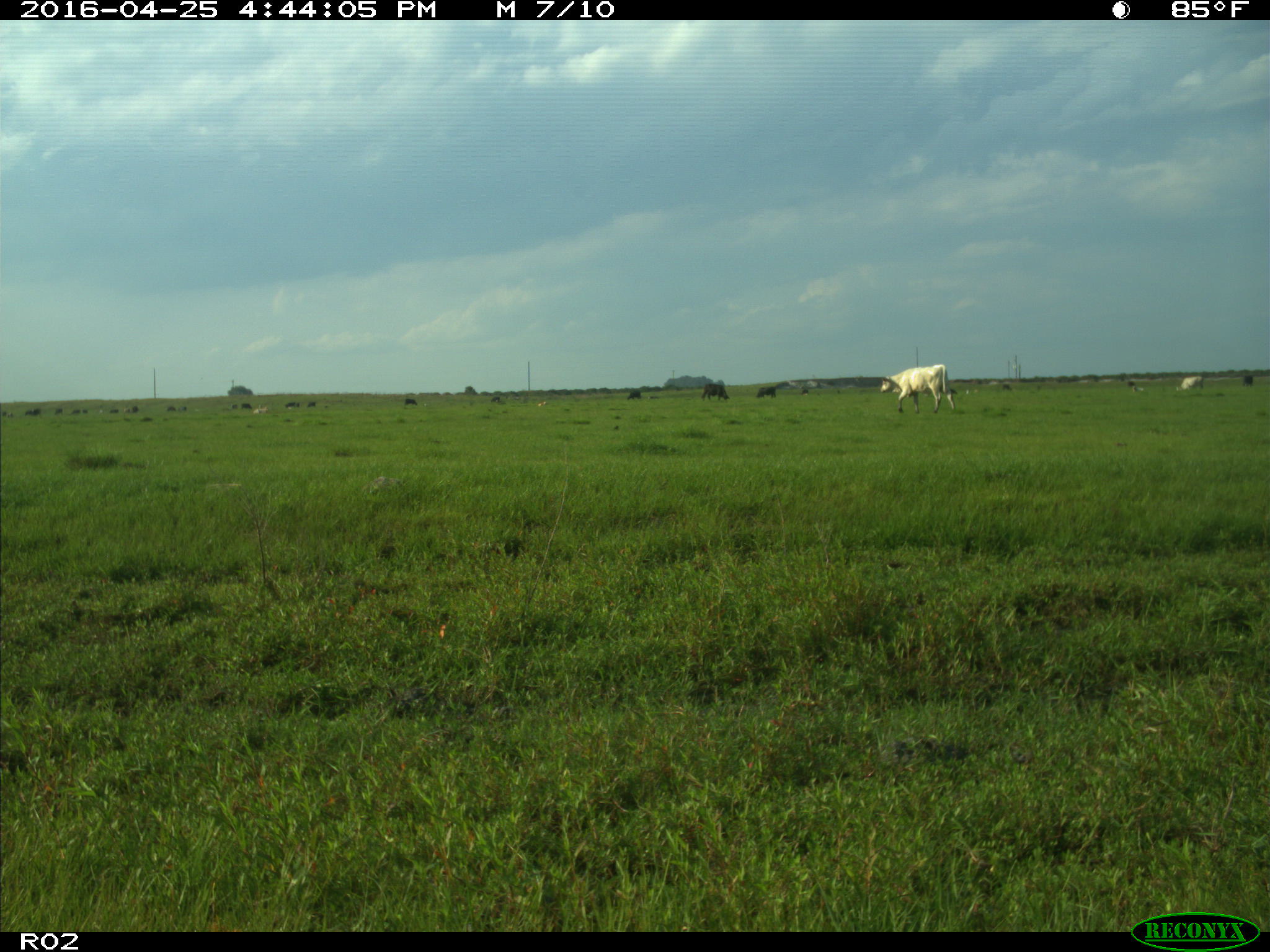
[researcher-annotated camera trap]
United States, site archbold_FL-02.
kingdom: Animalia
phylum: Chordata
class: Mammalia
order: Artiodactyla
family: Bovidae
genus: Bos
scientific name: Bos taurus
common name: domestic cow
Bos taurus (domestic cow).